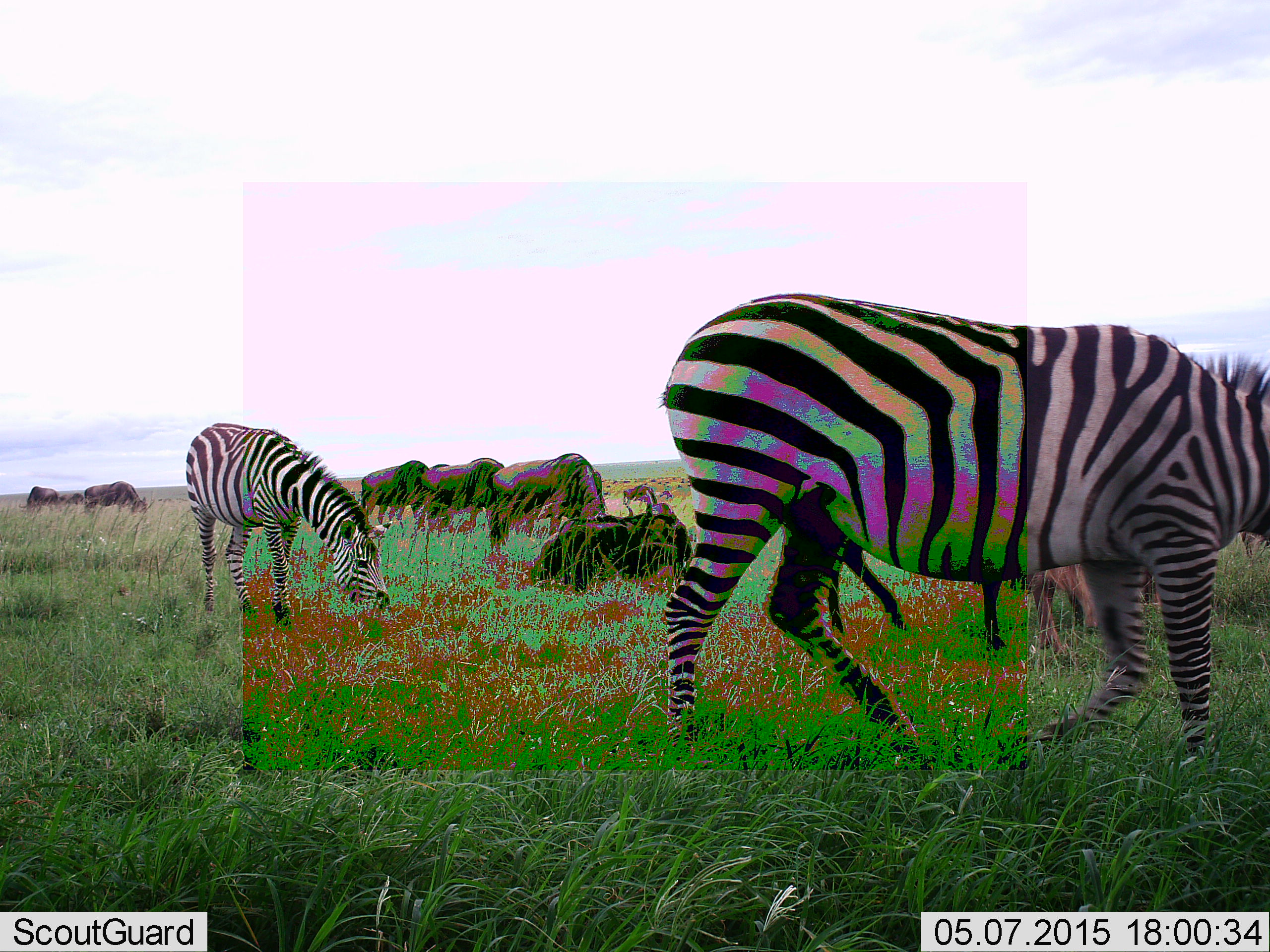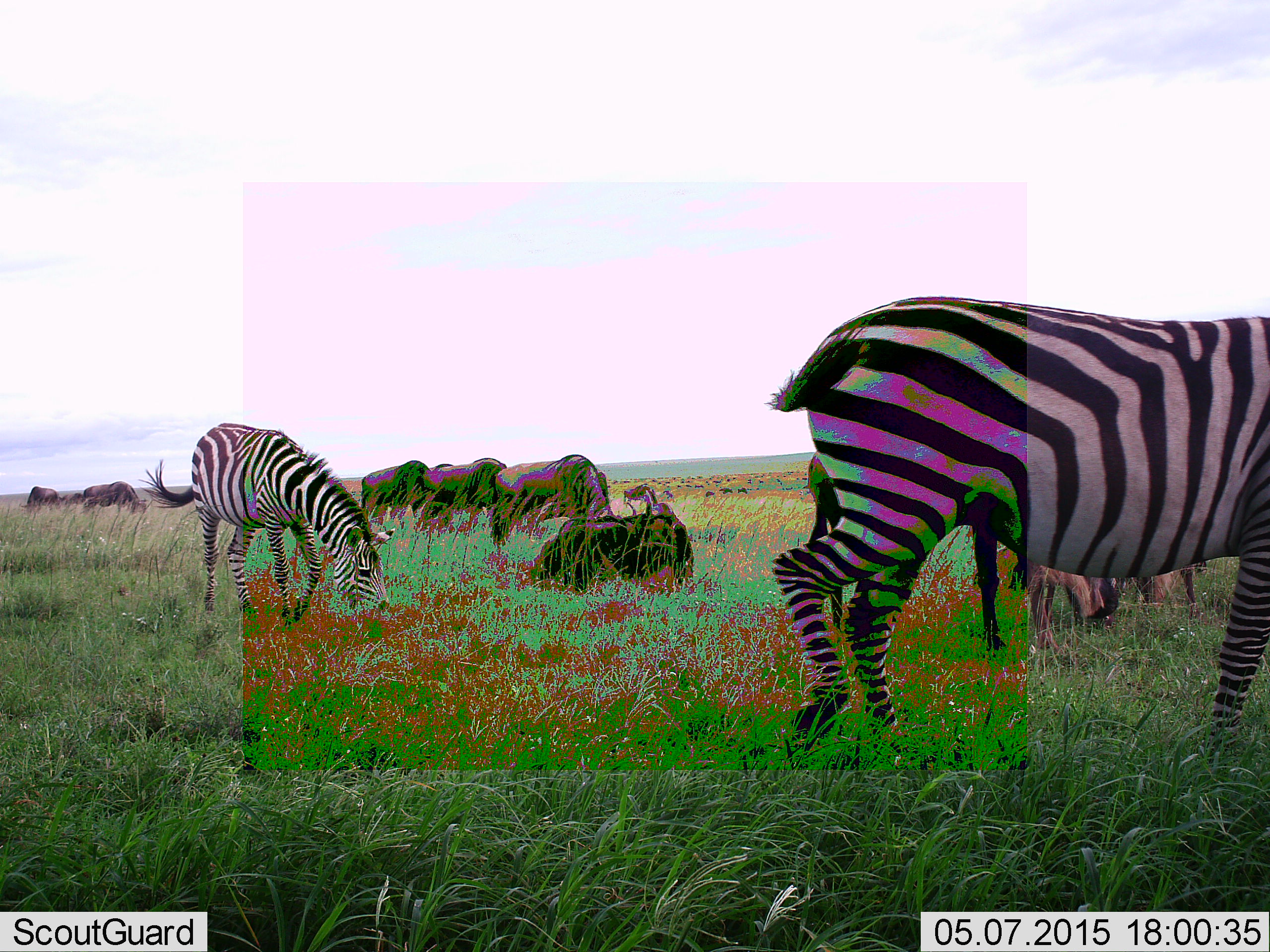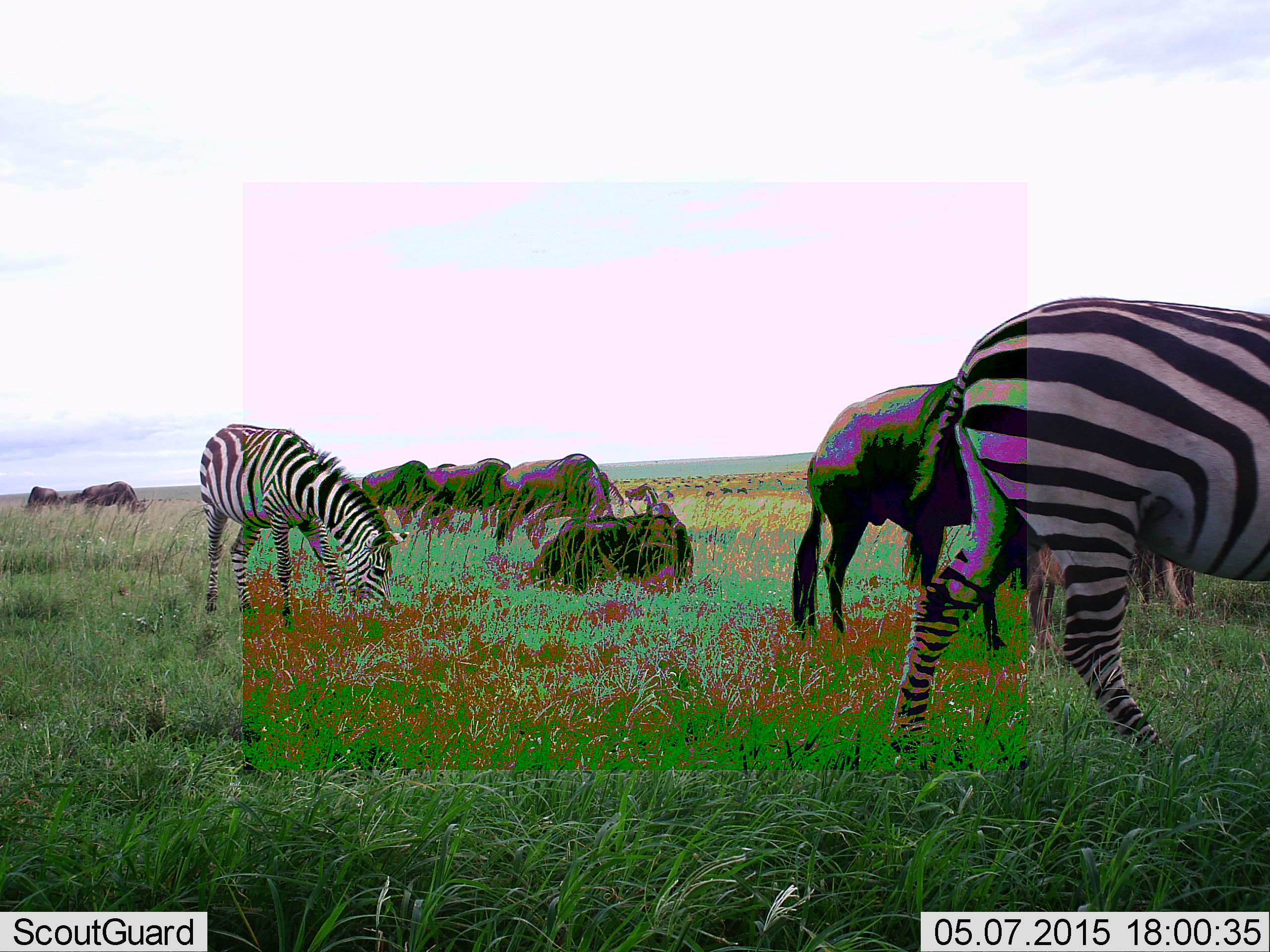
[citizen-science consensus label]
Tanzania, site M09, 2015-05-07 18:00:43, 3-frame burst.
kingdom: Animalia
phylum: Chordata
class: Mammalia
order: Artiodactyla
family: Bovidae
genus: Connochaetes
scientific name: Connochaetes taurinus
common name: blue wildebeest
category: wildebeest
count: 8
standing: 40%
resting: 80%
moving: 20%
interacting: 0%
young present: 0%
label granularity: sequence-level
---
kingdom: Animalia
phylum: Chordata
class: Mammalia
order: Perissodactyla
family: Equidae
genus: Equus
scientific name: Equus quagga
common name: plains zebra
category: zebra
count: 2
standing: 27%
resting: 0%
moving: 82%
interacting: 0%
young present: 0%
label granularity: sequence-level